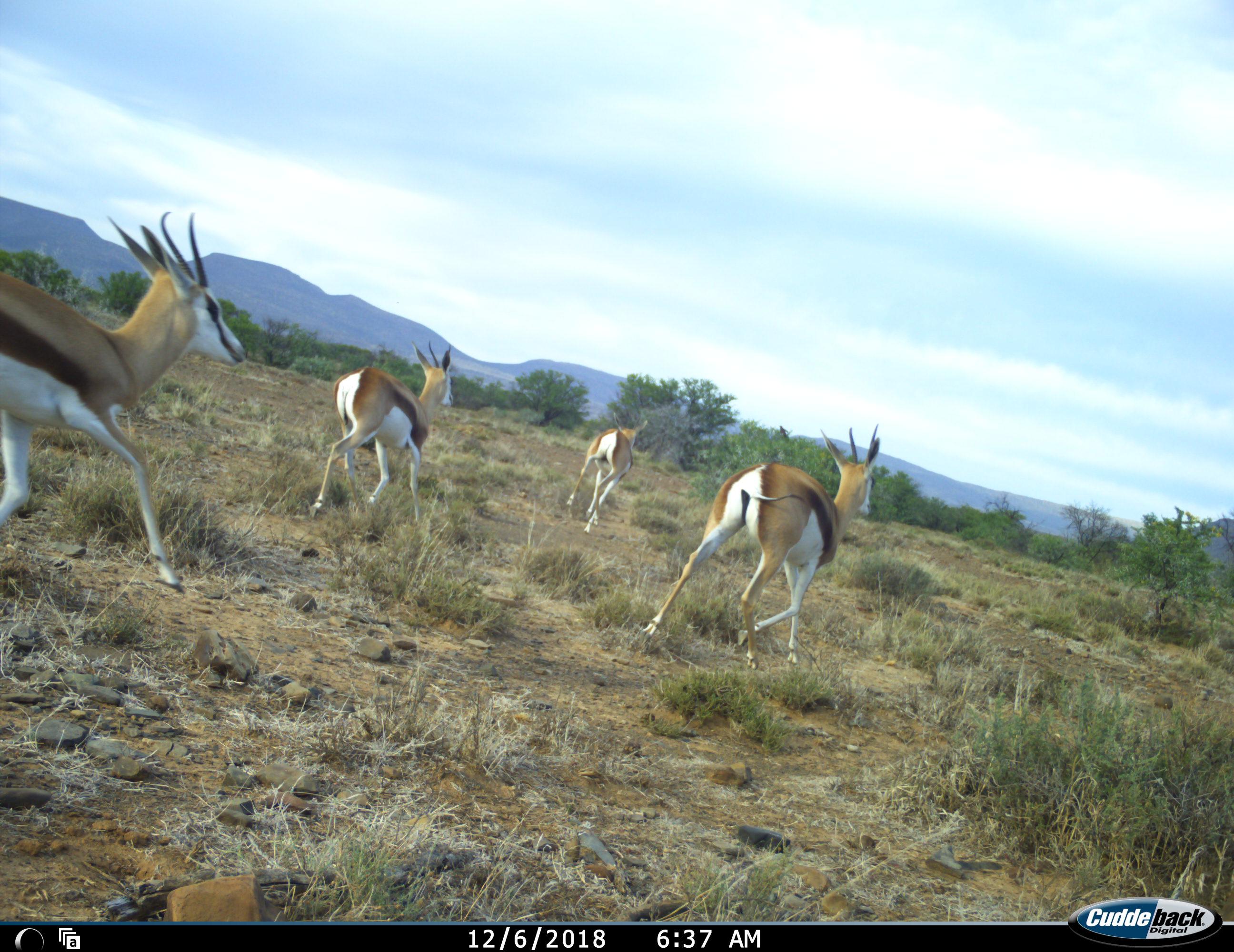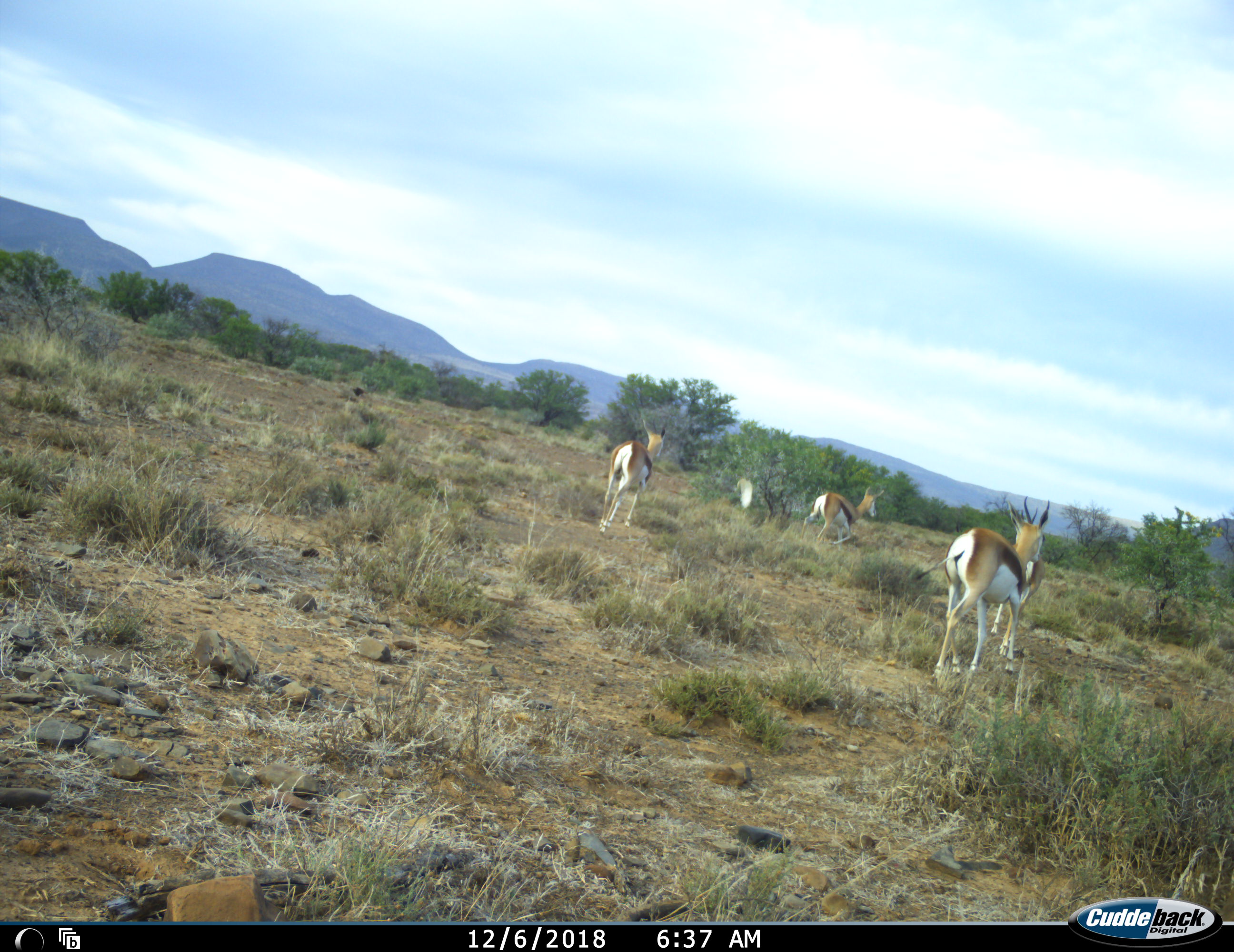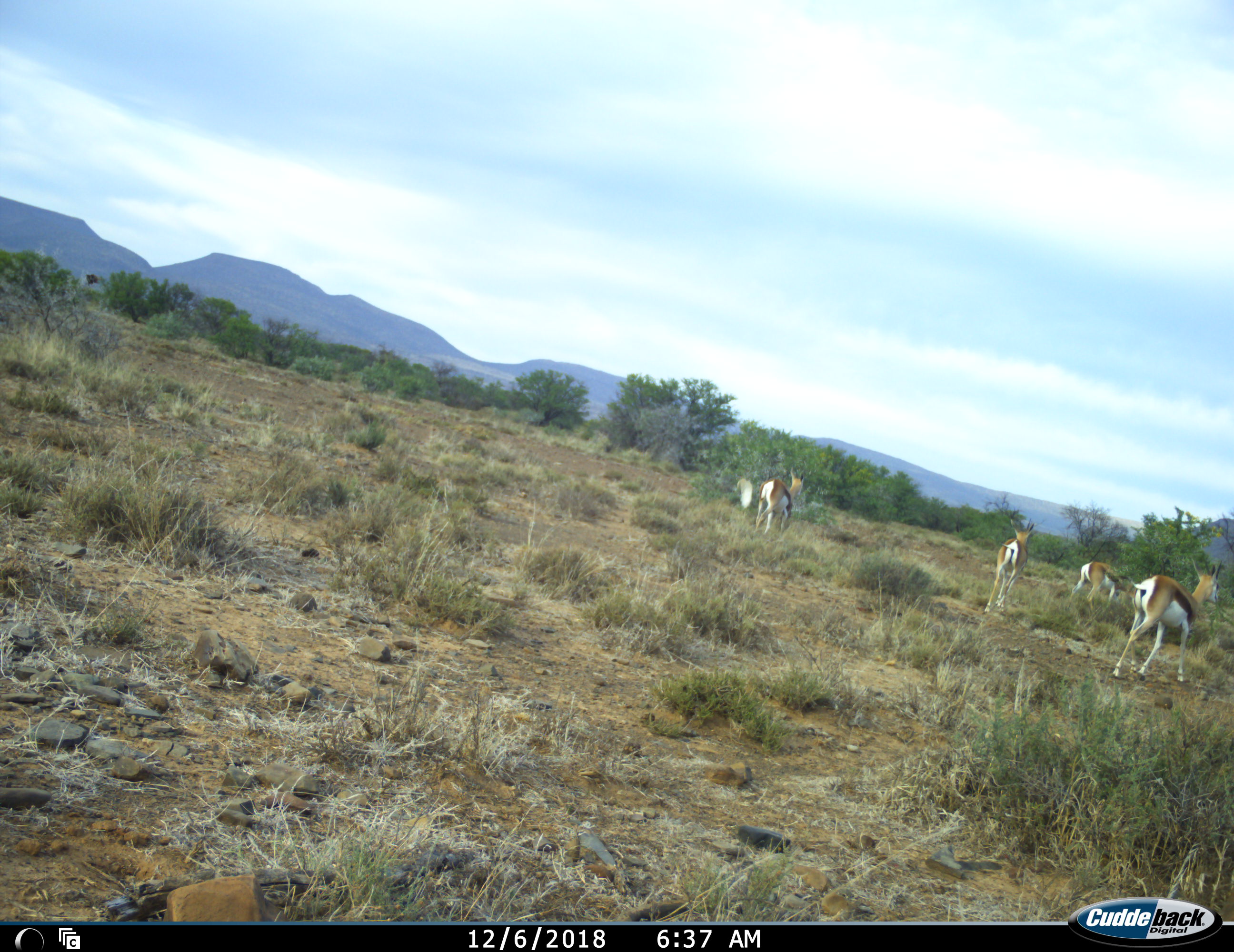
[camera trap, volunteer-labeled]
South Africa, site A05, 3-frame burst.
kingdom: Animalia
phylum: Chordata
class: Mammalia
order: Artiodactyla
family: Bovidae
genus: Antidorcas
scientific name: Antidorcas marsupialis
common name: springbok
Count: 4.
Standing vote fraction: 0%.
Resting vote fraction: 0%.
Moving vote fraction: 100%.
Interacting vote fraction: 0%.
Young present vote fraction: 0%.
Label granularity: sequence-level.